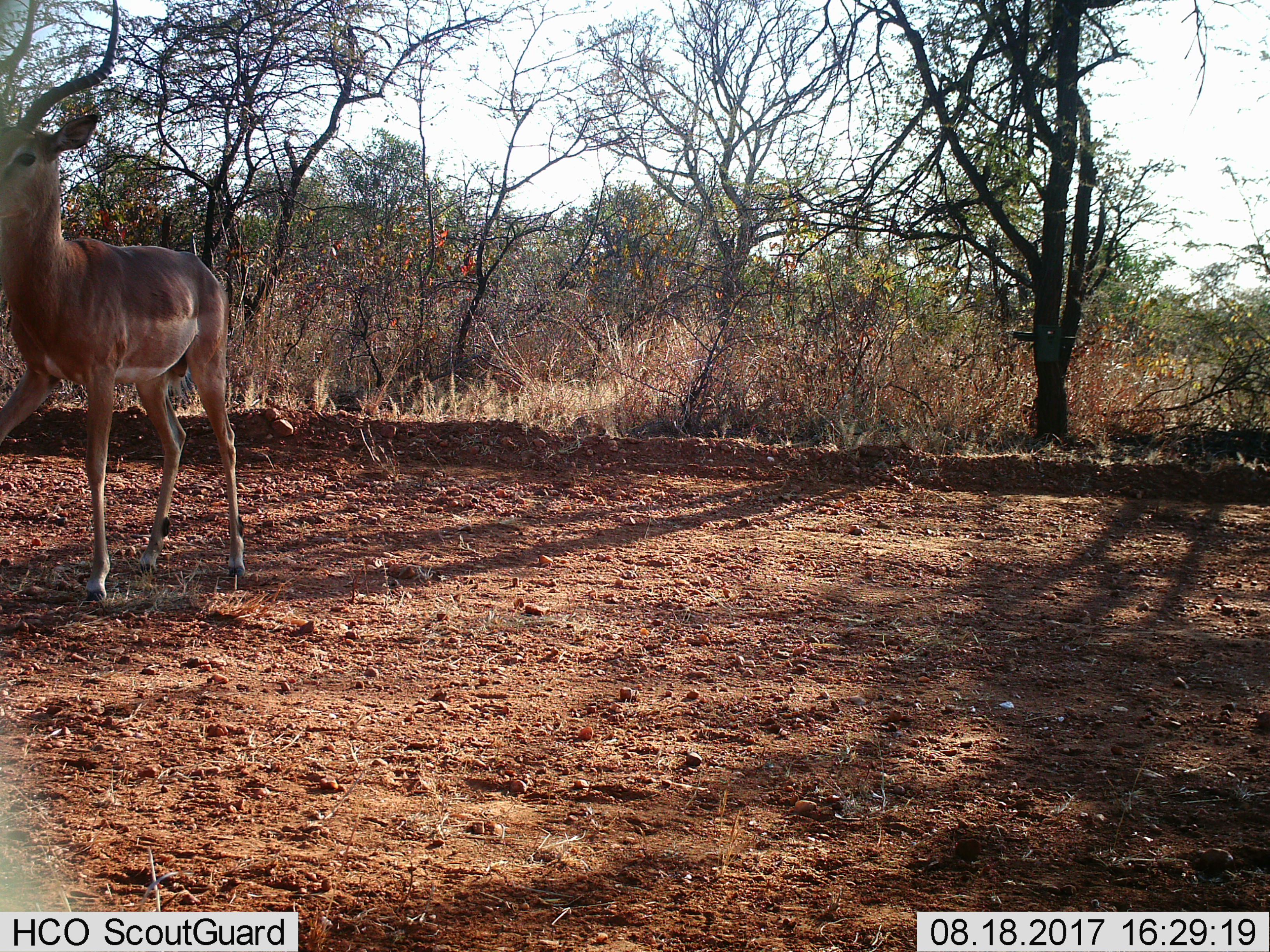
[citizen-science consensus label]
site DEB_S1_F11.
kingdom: Animalia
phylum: Chordata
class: Mammalia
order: Artiodactyla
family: Bovidae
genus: Aepyceros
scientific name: Aepyceros melampus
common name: impala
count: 1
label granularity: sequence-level